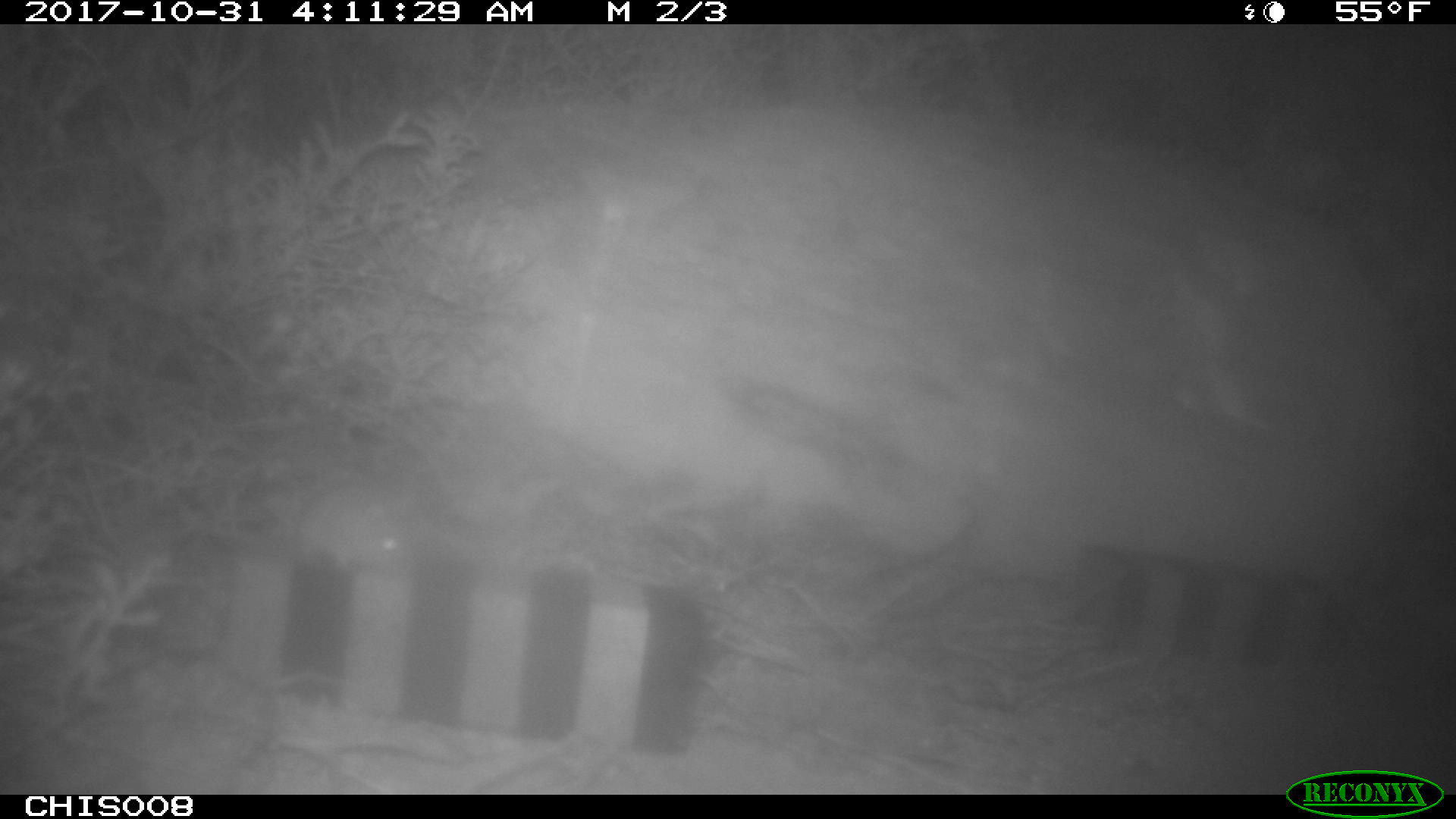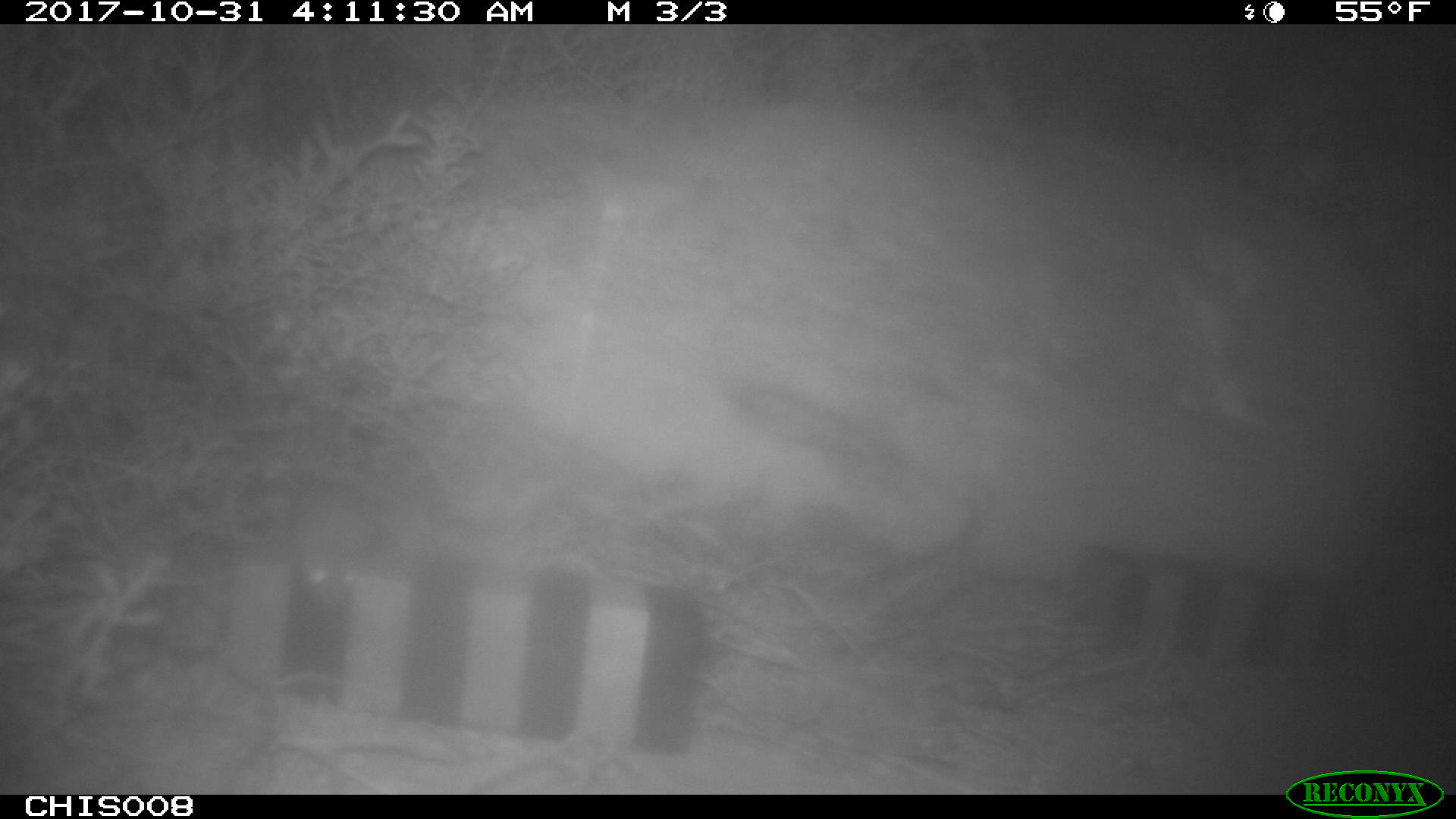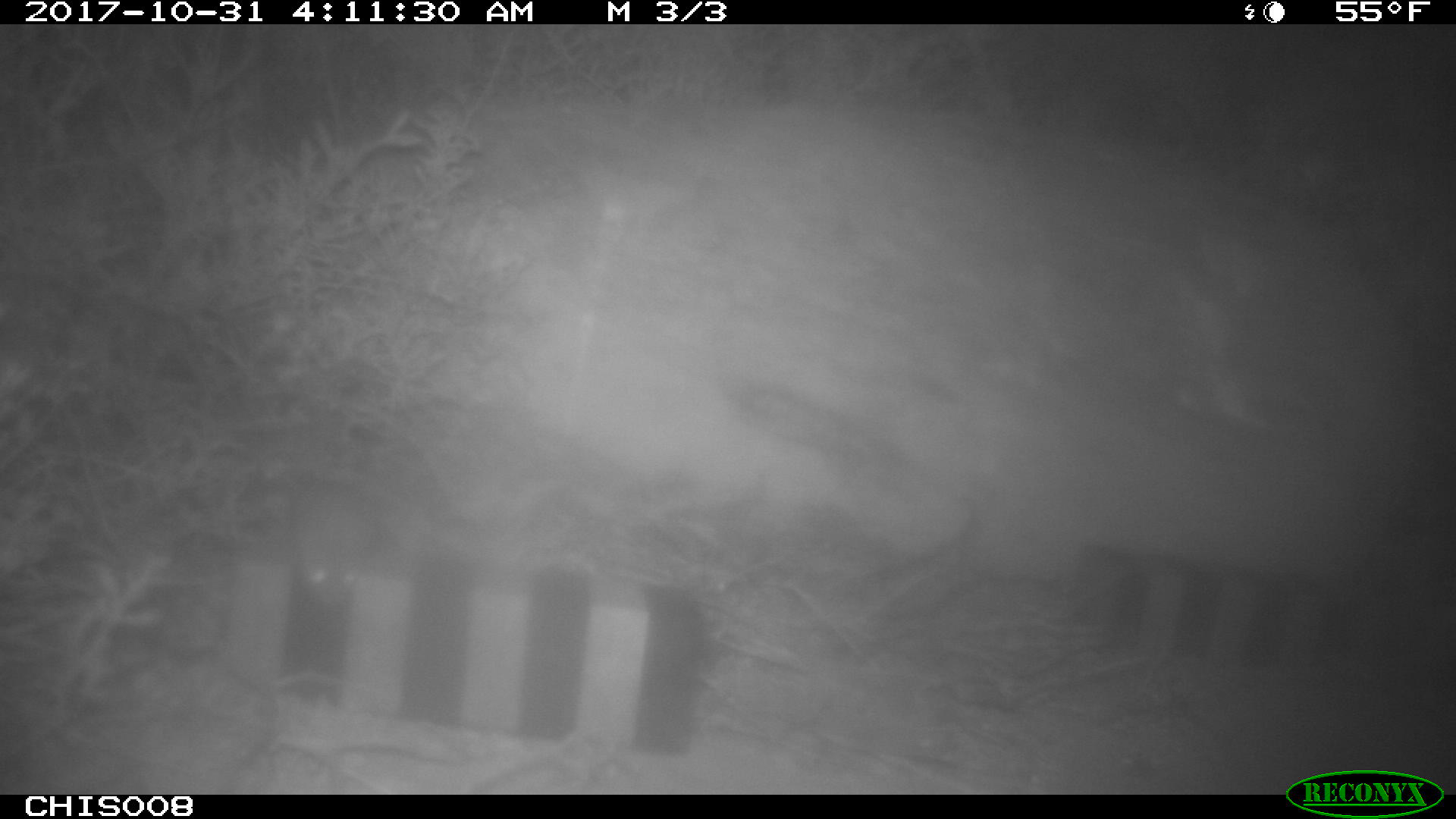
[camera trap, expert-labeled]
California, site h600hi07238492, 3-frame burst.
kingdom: Animalia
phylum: Chordata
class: Mammalia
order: Rodentia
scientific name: Rodentia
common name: rodent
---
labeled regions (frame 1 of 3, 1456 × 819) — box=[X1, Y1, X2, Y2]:
rodent: box=[174, 475, 407, 573]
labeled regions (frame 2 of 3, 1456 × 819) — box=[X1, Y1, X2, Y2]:
rodent: box=[288, 473, 375, 611]